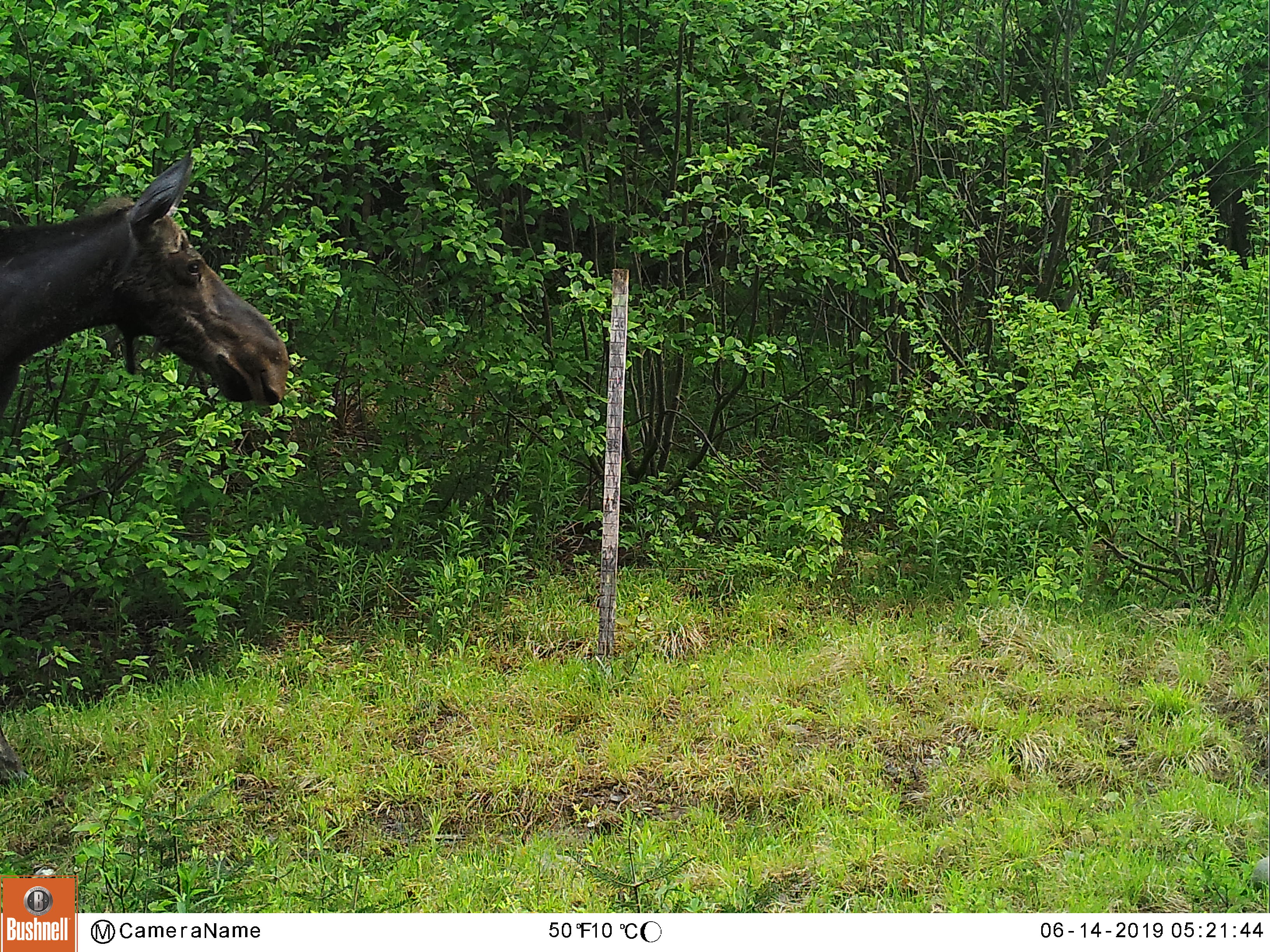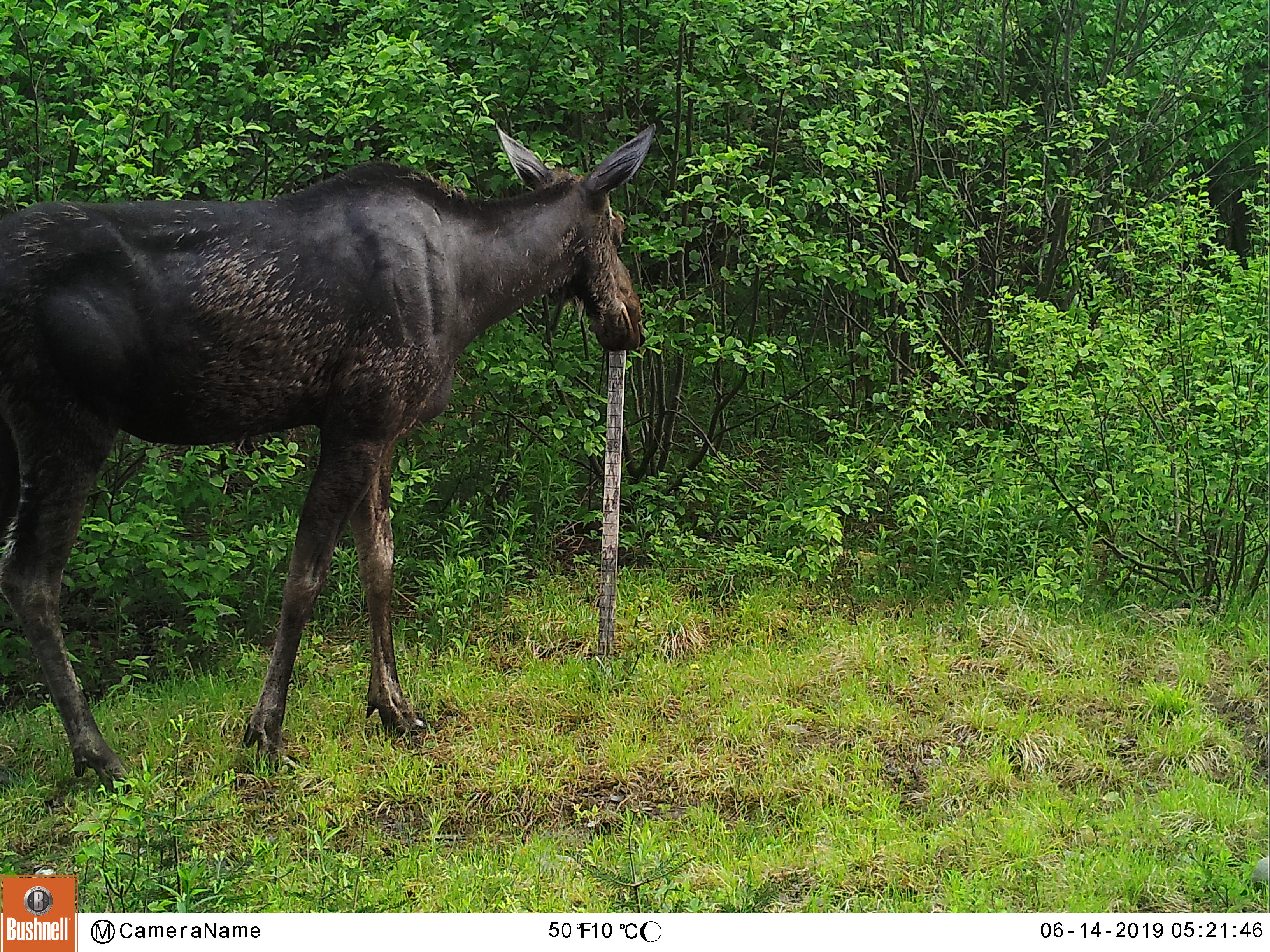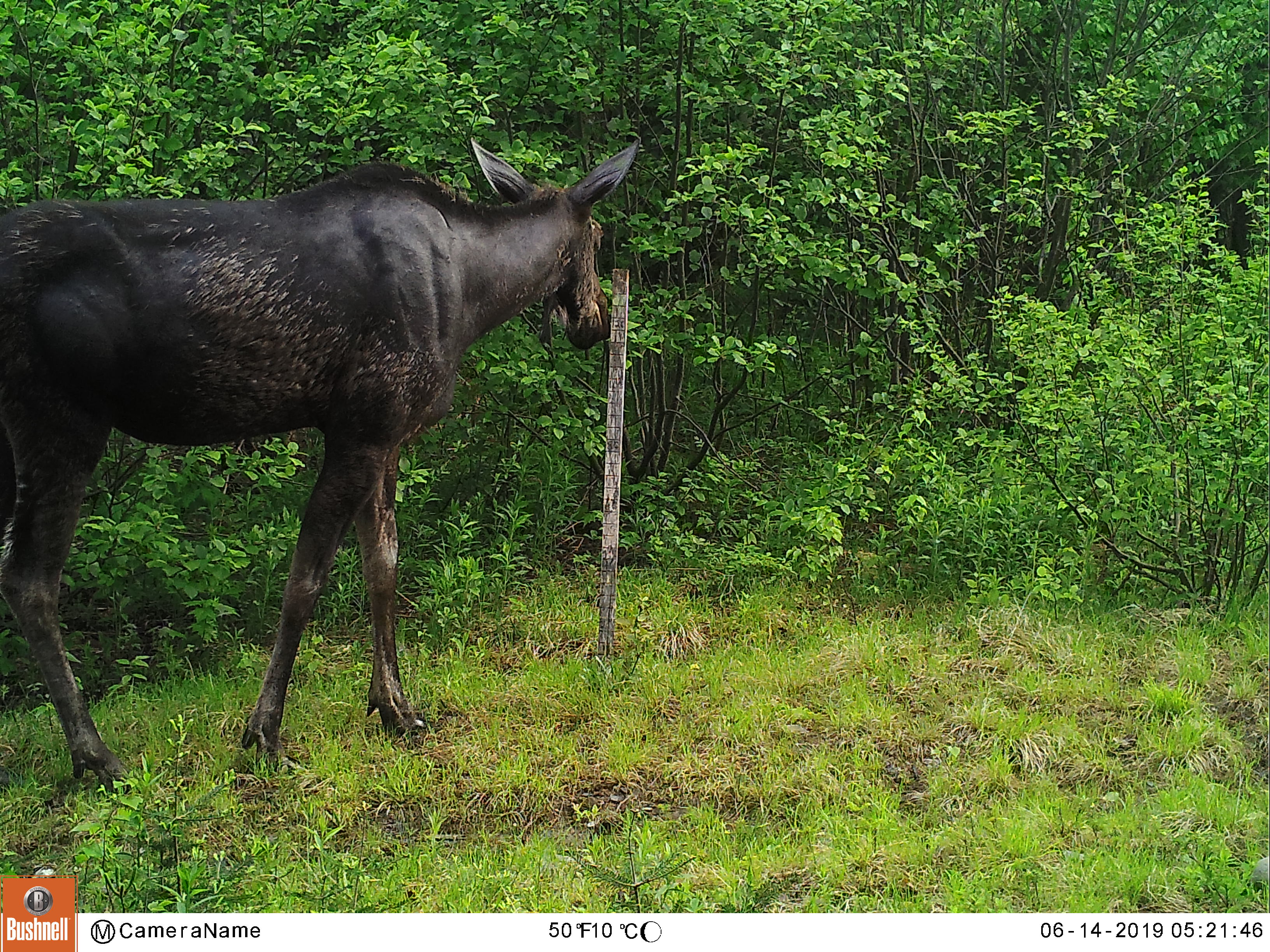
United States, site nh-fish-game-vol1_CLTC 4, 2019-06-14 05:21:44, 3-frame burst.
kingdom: Animalia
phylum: Chordata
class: Mammalia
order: Artiodactyla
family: Cervidae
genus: Alces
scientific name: Alces alces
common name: moose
Moose (Alces alces).